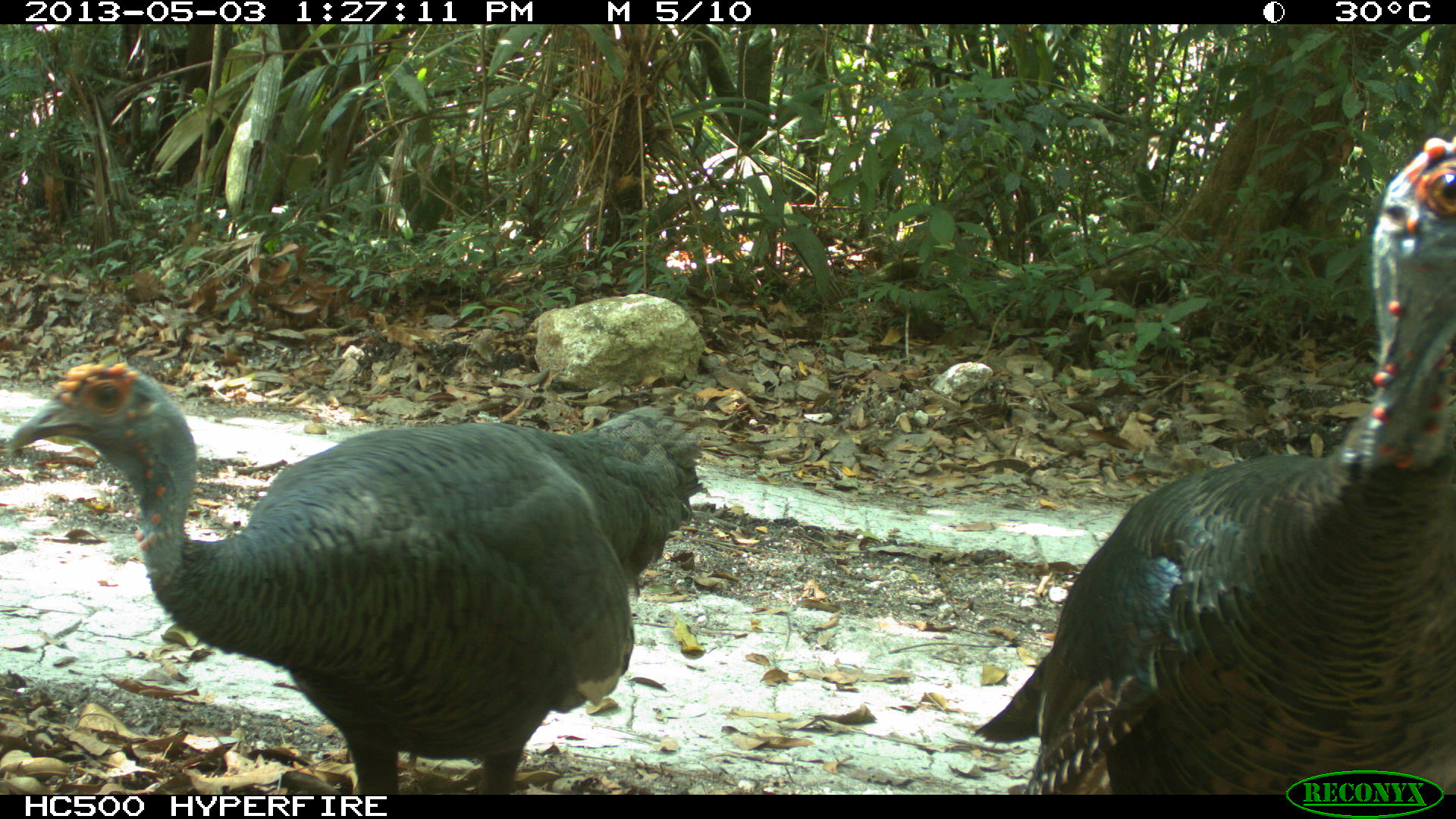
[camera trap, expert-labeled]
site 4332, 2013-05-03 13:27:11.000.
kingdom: Animalia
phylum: Chordata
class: Aves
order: Galliformes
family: Phasianidae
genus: Meleagris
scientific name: Meleagris ocellata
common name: ocellated turkey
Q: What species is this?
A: Meleagris ocellata (ocellated turkey).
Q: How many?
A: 2.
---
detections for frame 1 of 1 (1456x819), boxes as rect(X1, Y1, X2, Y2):
meleagris ocellata: rect(969, 133, 1455, 795); rect(3, 360, 704, 795)